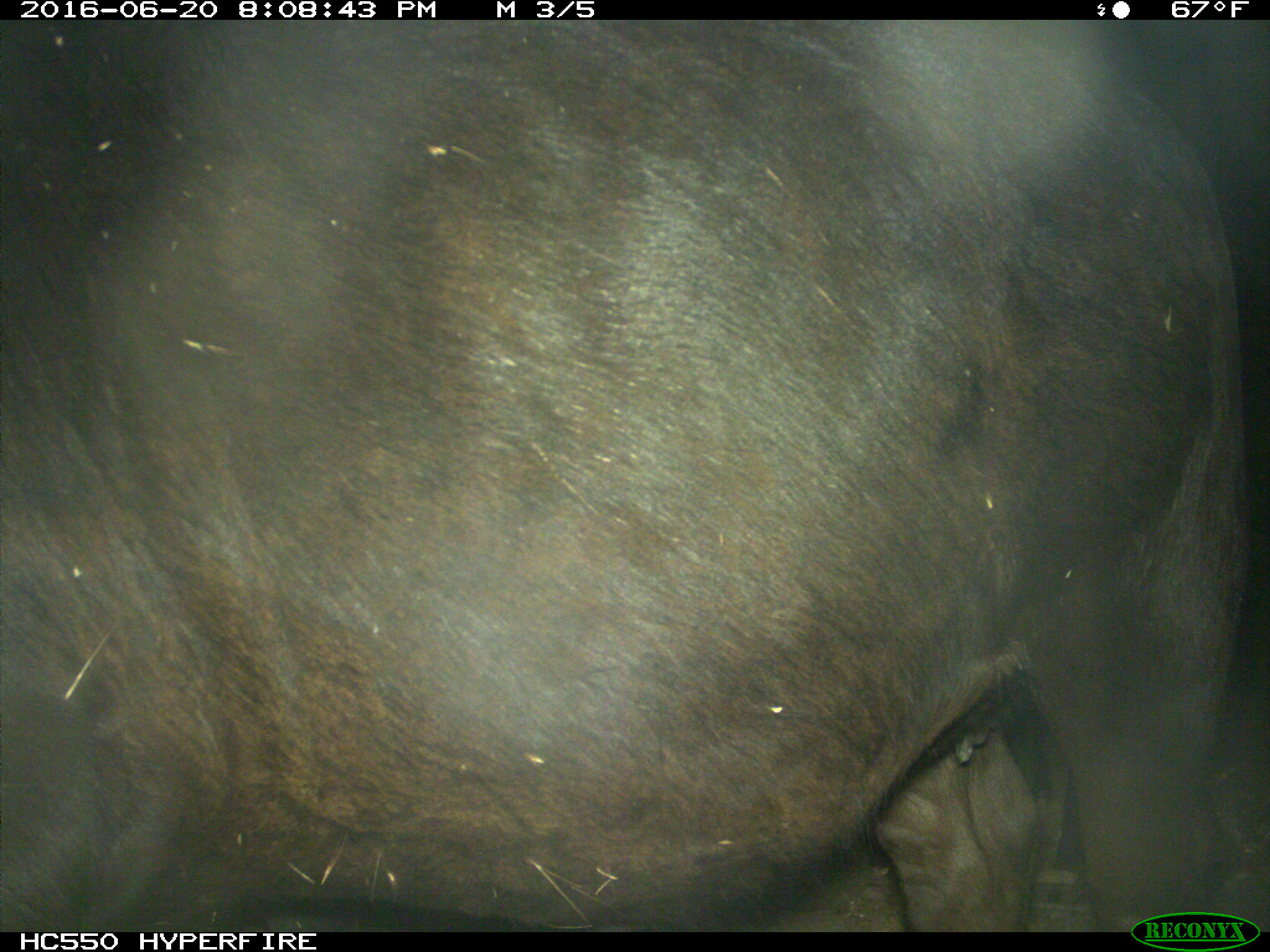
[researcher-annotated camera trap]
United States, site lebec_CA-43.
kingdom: Animalia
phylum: Chordata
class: Mammalia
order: Artiodactyla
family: Bovidae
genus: Bos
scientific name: Bos taurus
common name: domestic cow